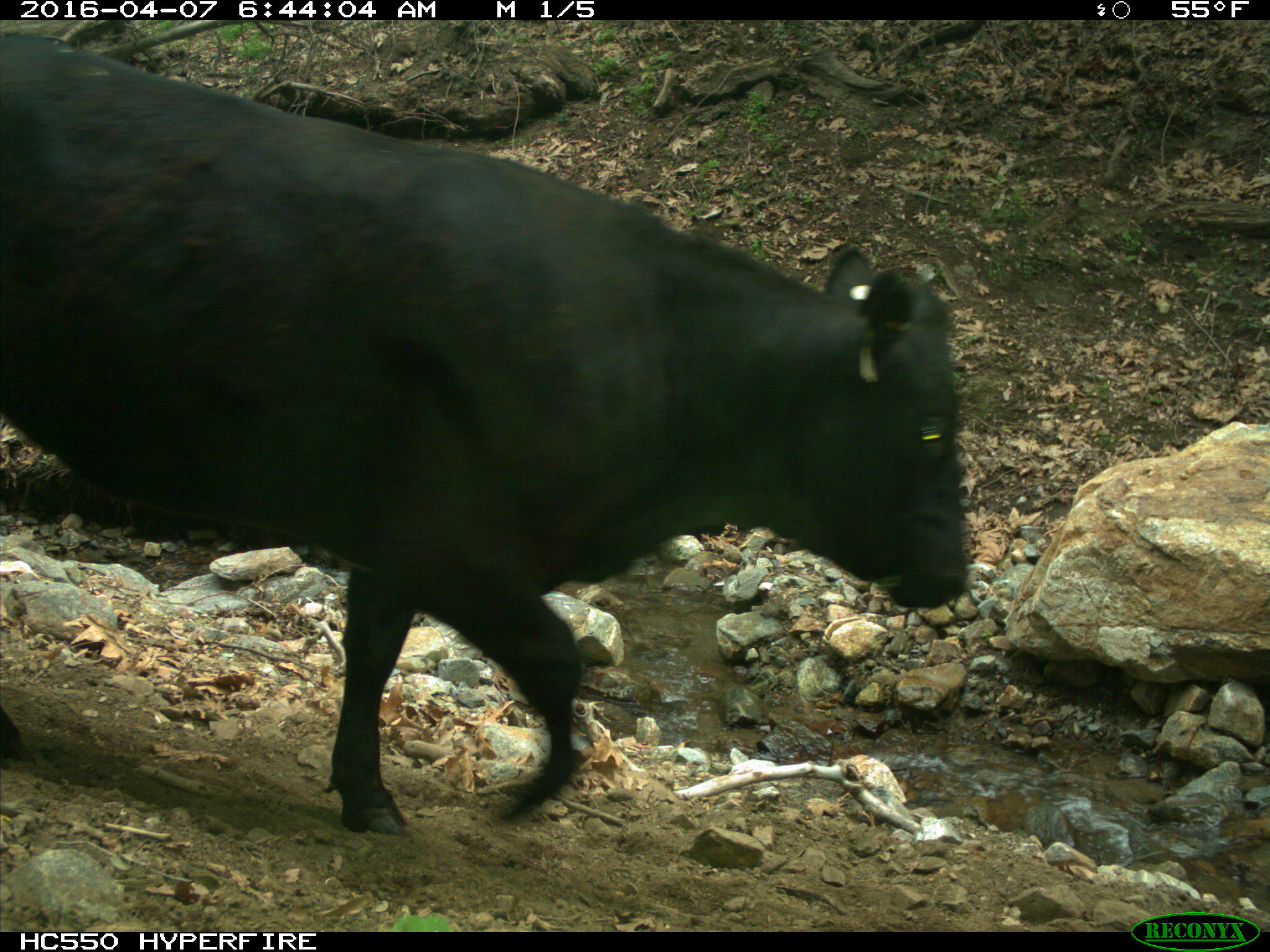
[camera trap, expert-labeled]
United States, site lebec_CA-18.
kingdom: Animalia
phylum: Chordata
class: Mammalia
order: Artiodactyla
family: Bovidae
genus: Bos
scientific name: Bos taurus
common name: domestic cow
Bos taurus (domestic cow).